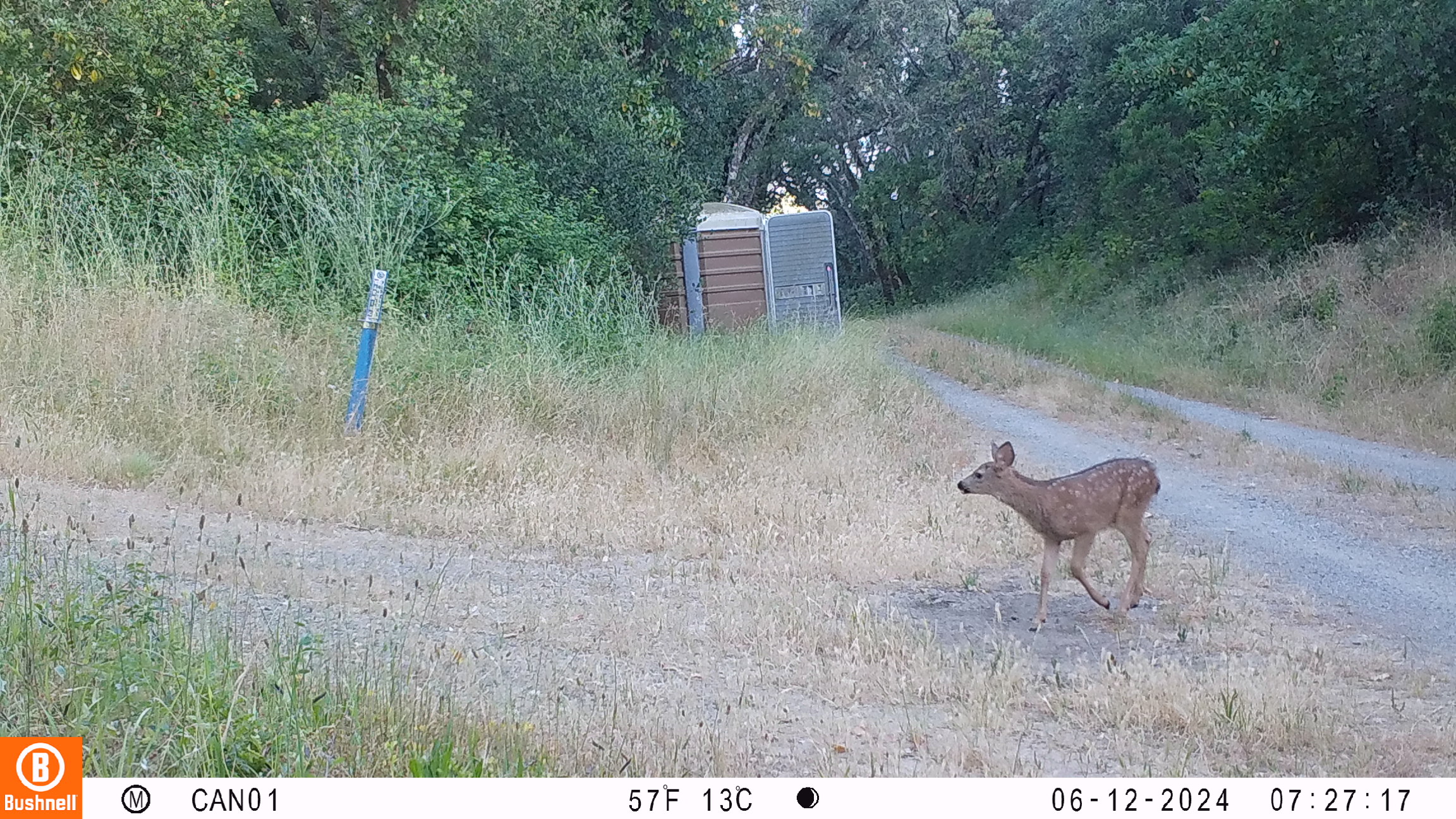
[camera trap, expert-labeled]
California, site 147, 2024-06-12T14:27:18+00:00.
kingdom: Animalia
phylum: Chordata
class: Mammalia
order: Artiodactyla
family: Cervidae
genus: Odocoileus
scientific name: Odocoileus hemionus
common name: mule deer